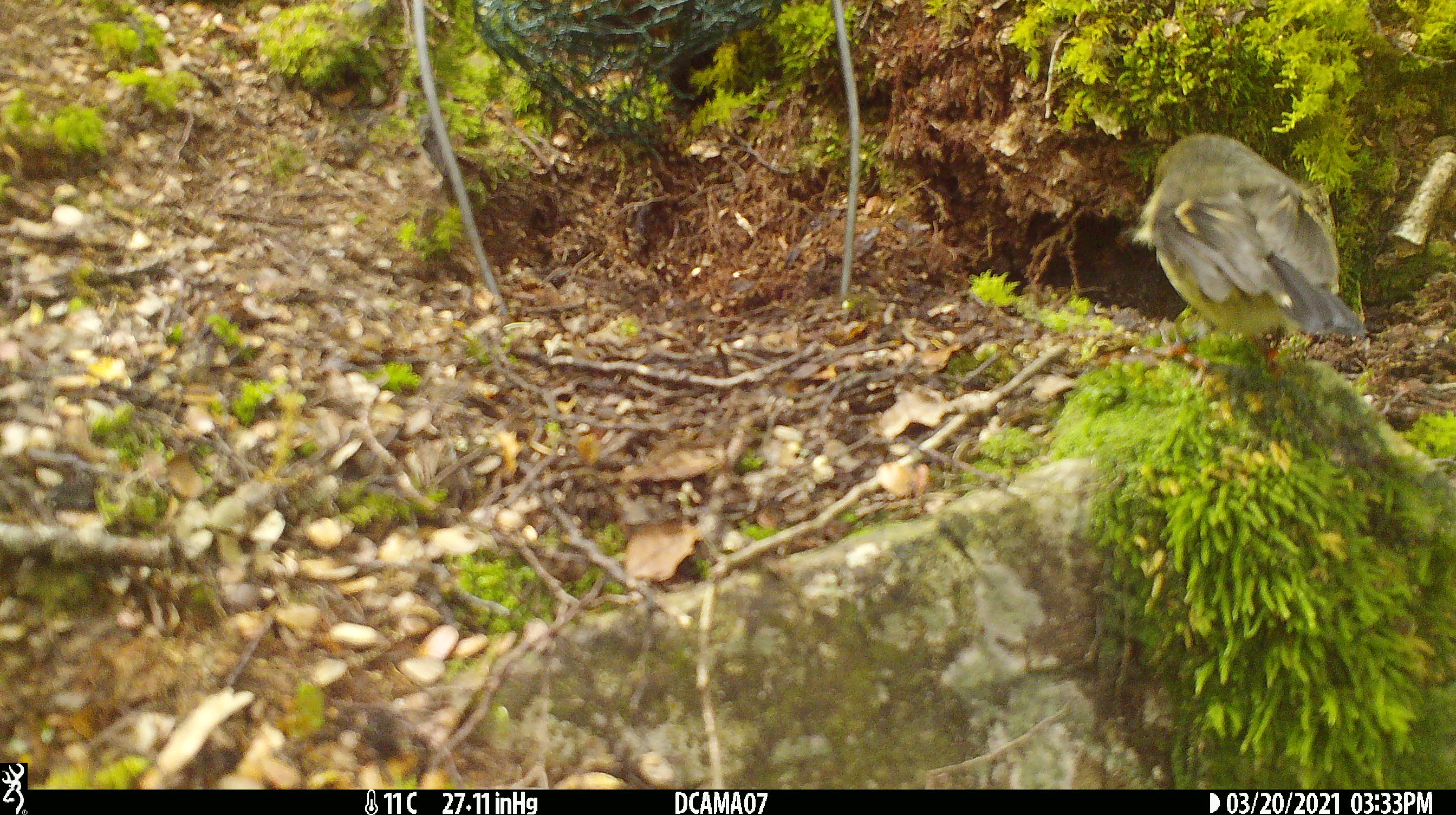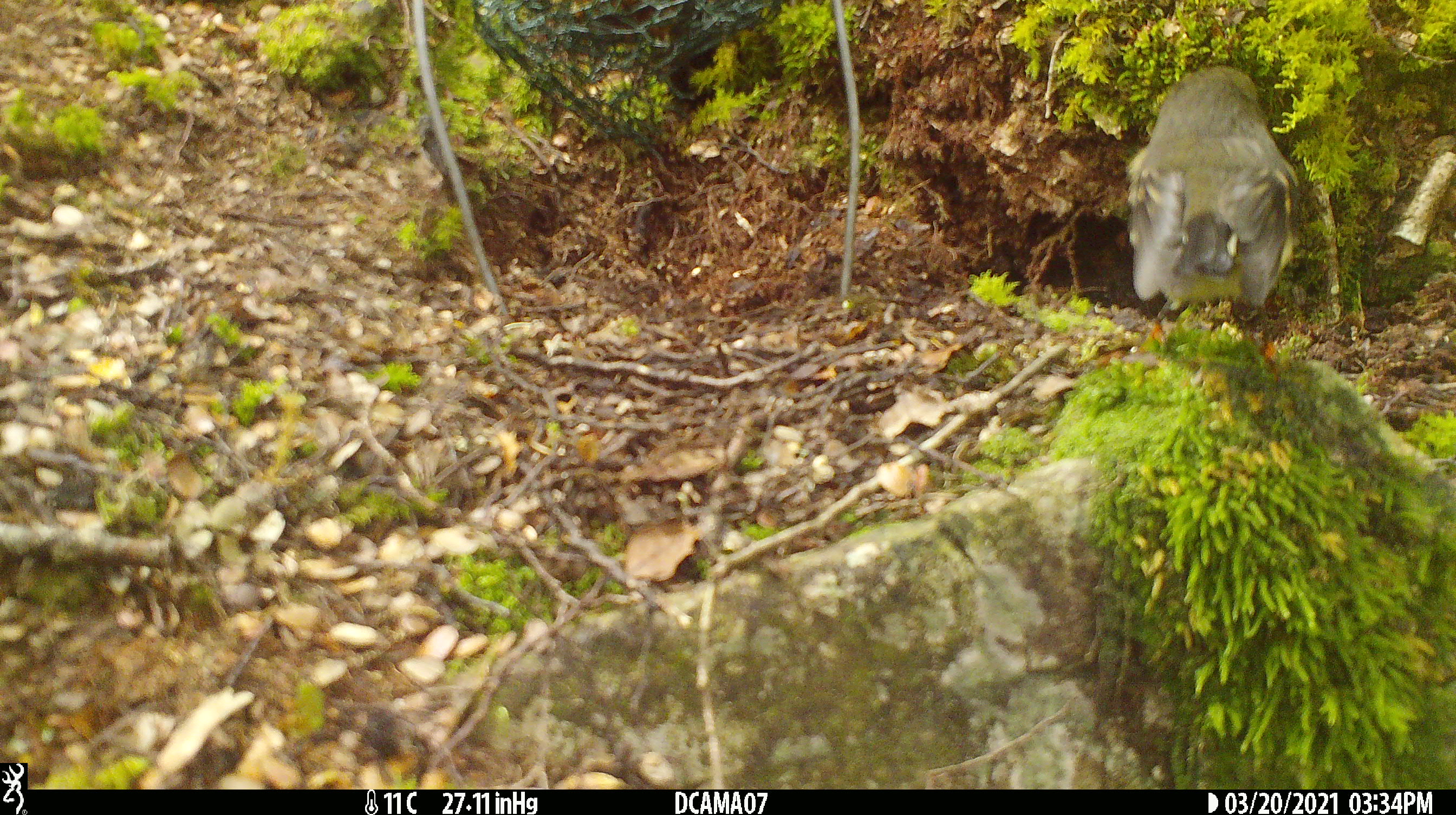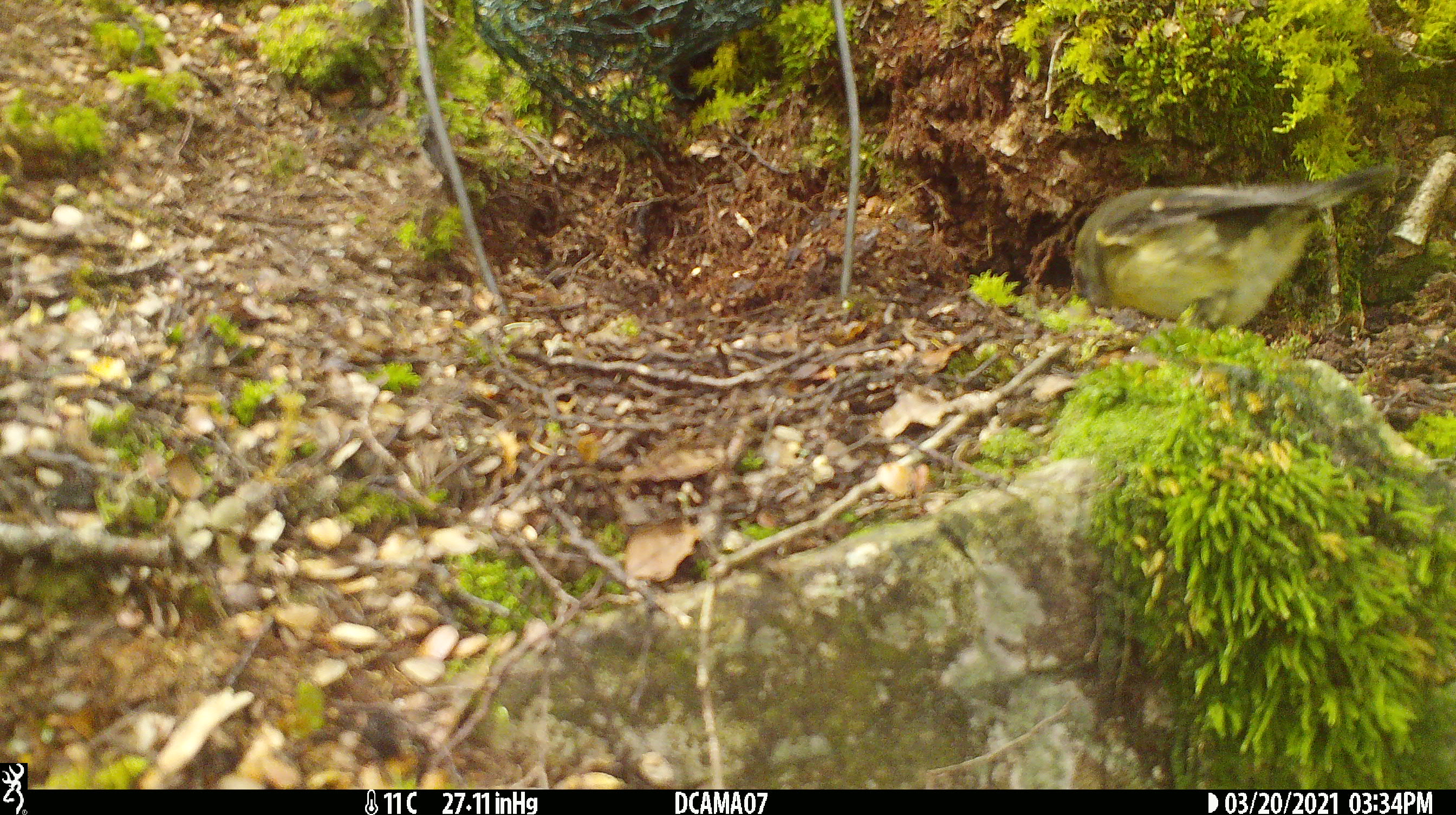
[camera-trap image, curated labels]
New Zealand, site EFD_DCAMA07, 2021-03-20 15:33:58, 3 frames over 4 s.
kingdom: Animalia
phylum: Chordata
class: Aves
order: Passeriformes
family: Acanthisittidae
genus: Acanthisitta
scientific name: Acanthisitta chloris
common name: rifleman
Rifleman (Acanthisitta chloris).